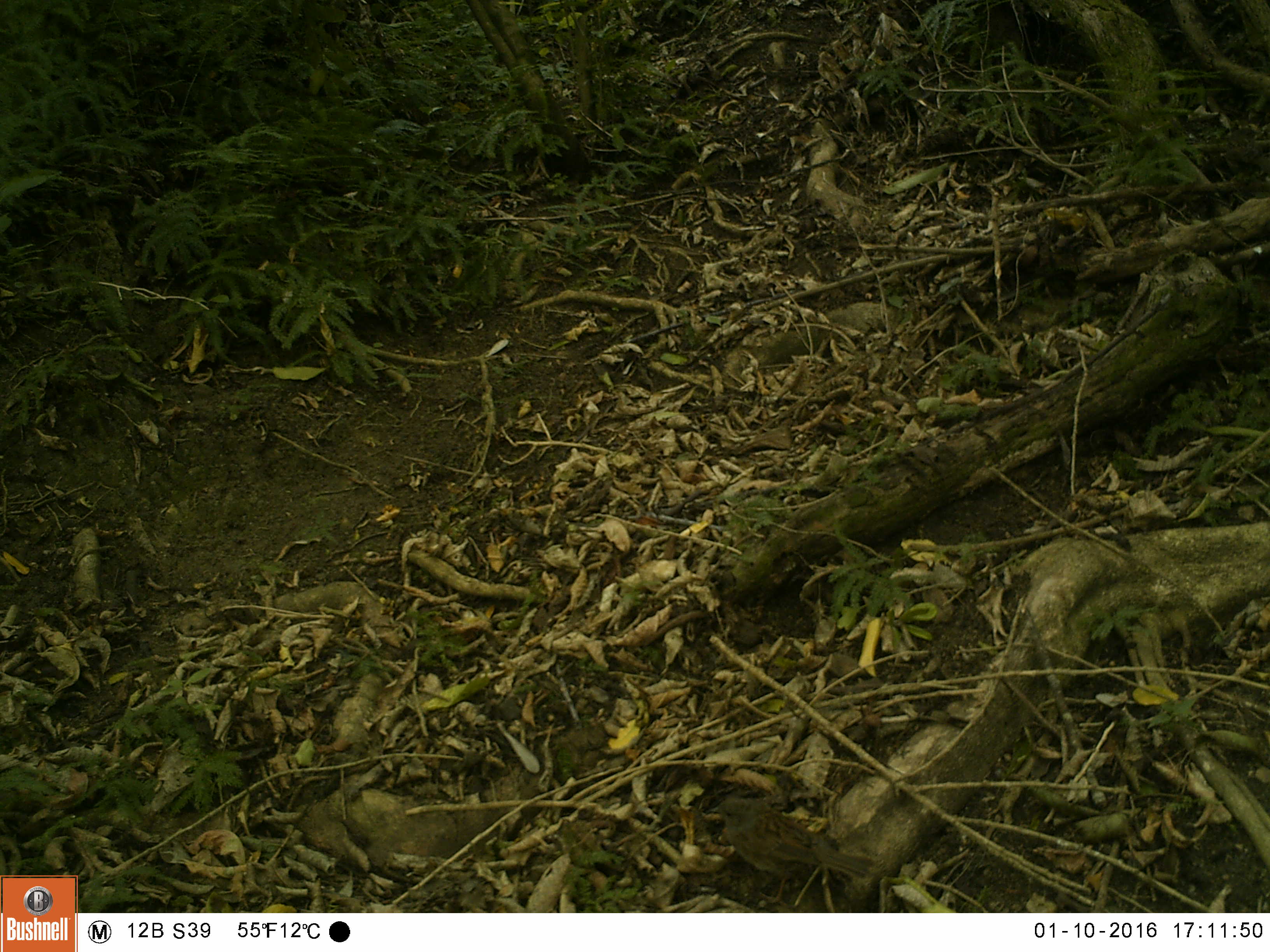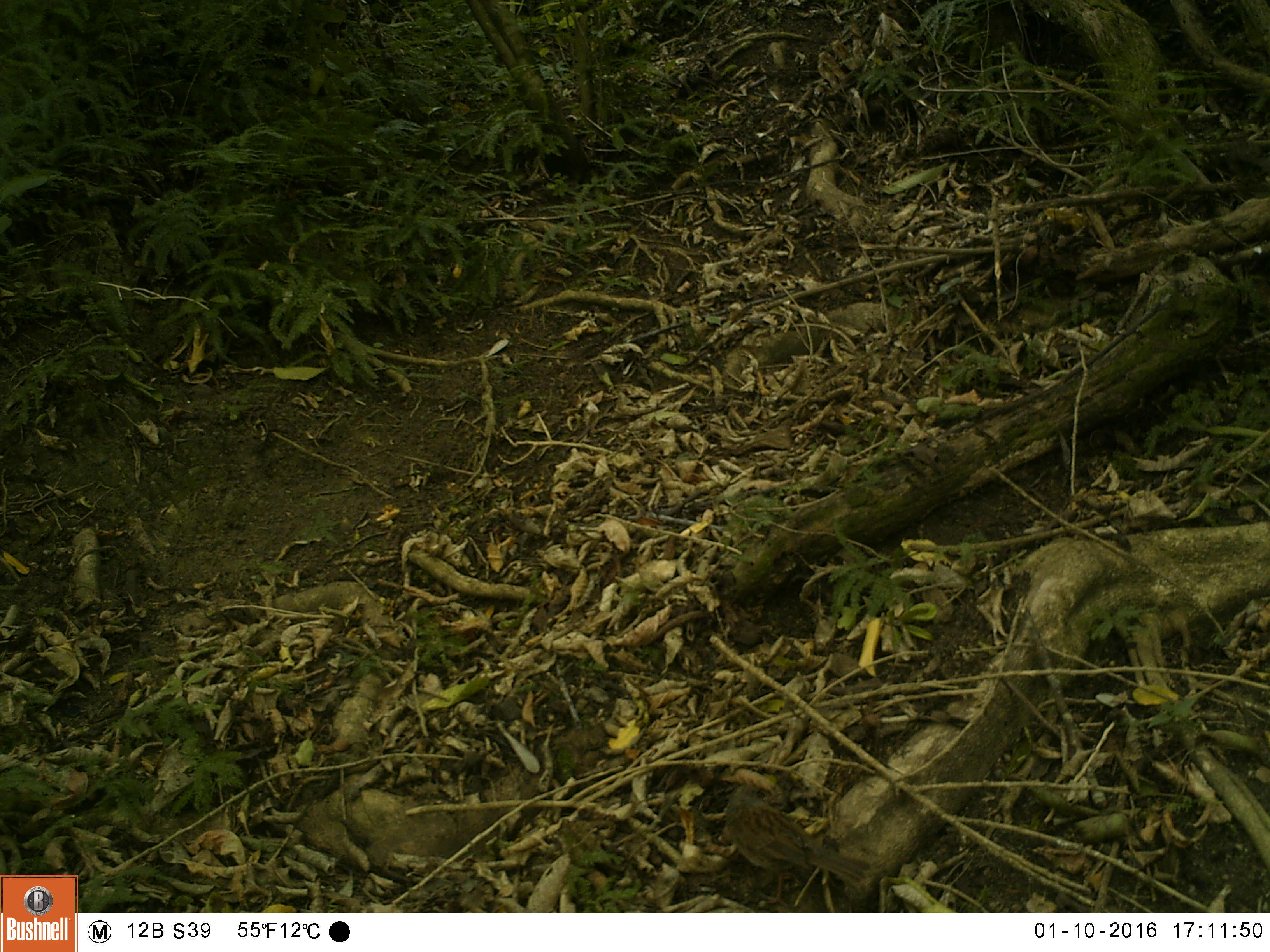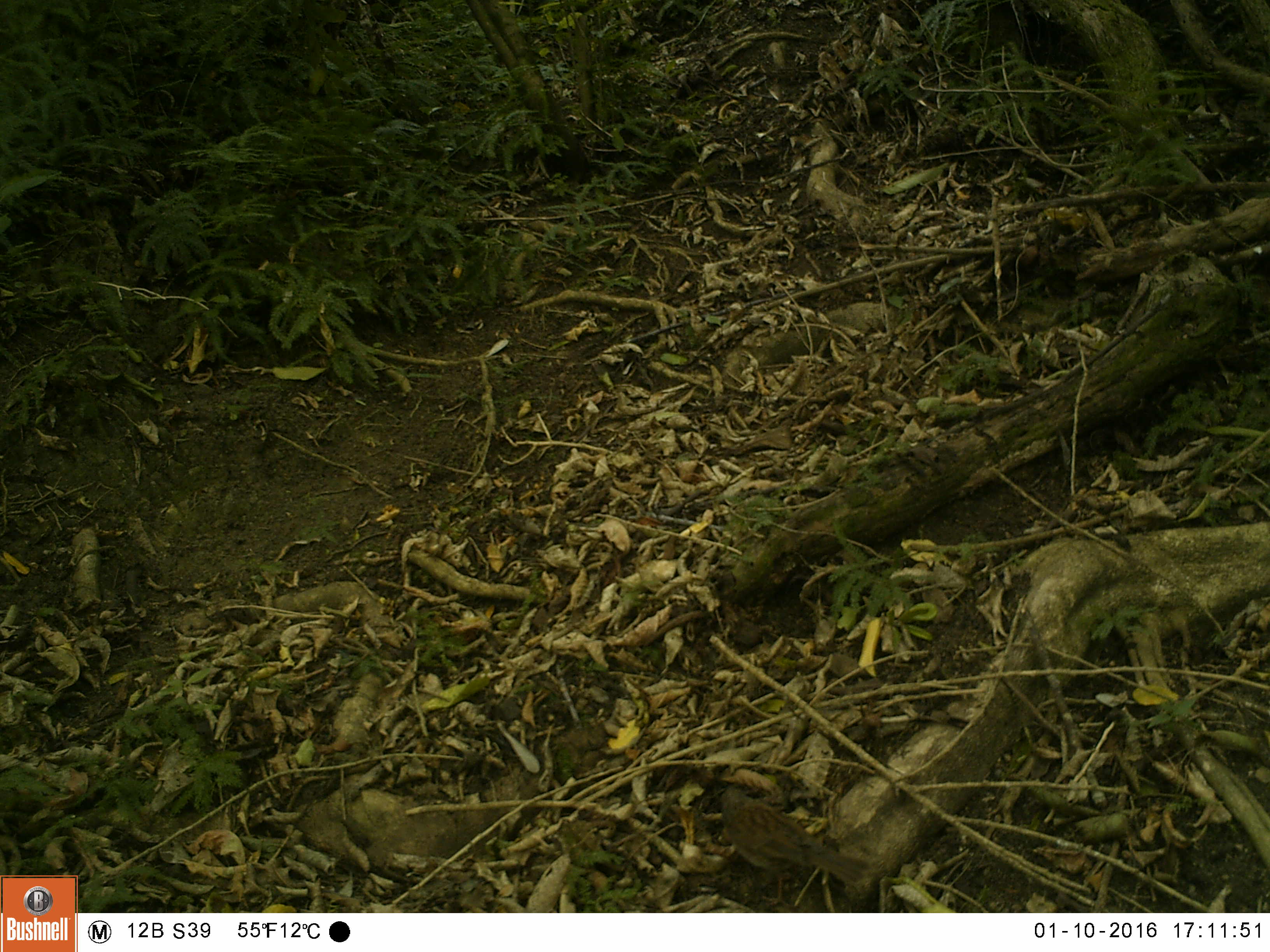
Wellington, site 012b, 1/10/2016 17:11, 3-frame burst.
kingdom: Animalia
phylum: Chordata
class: Aves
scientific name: Aves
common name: bird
Bird (Aves).